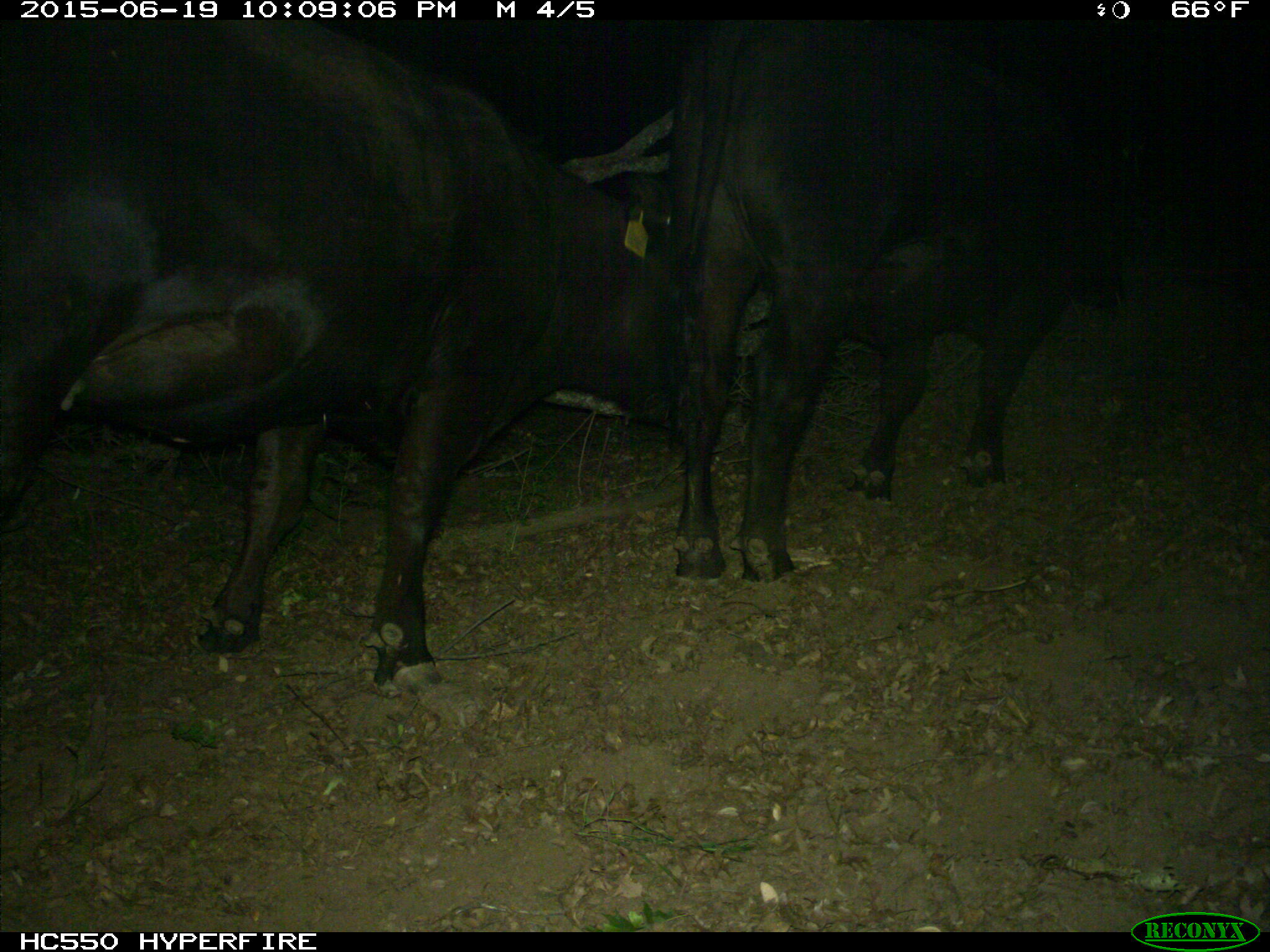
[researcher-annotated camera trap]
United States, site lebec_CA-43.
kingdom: Animalia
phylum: Chordata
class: Mammalia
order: Artiodactyla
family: Bovidae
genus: Bos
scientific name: Bos taurus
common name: domestic cow